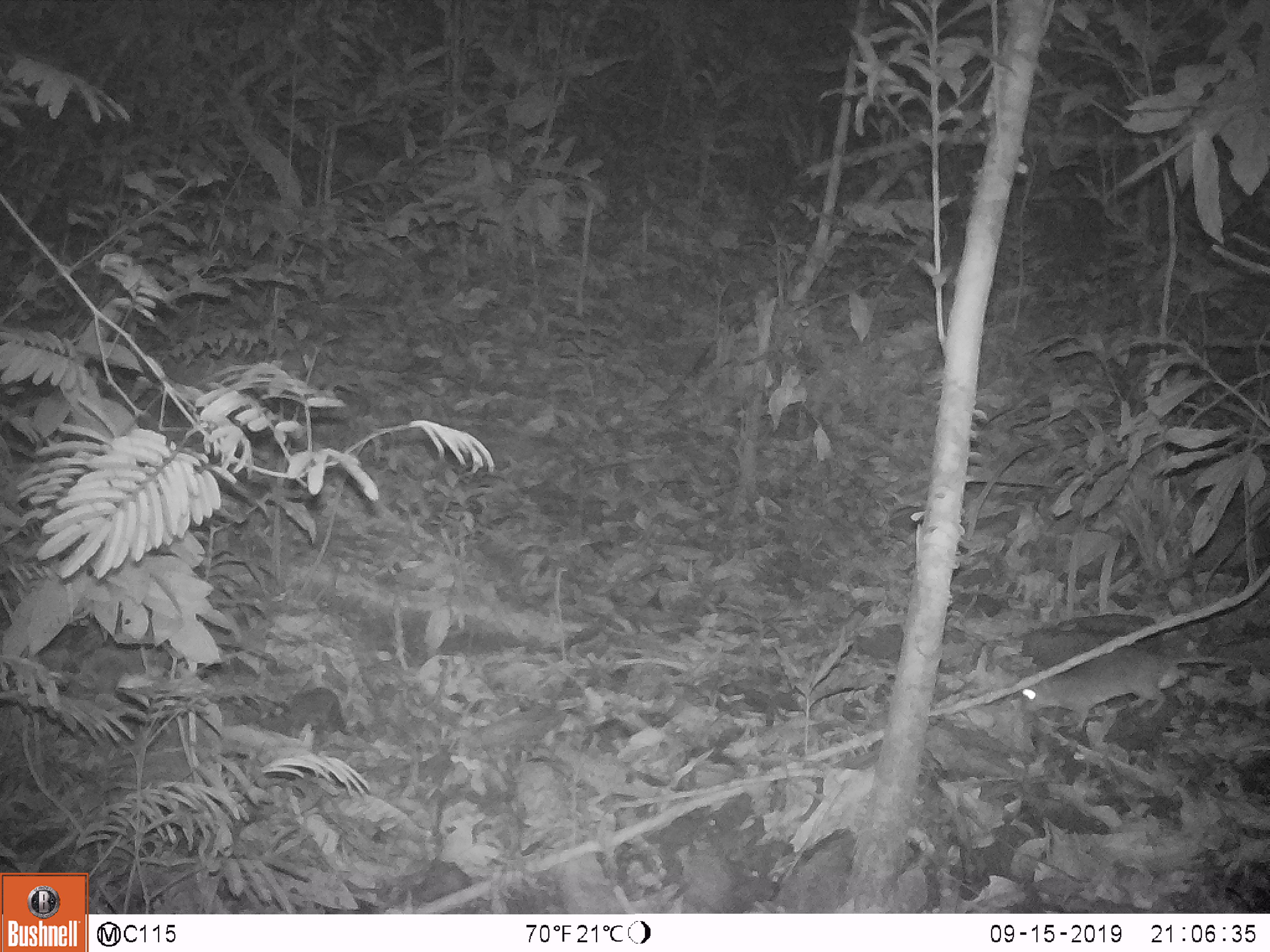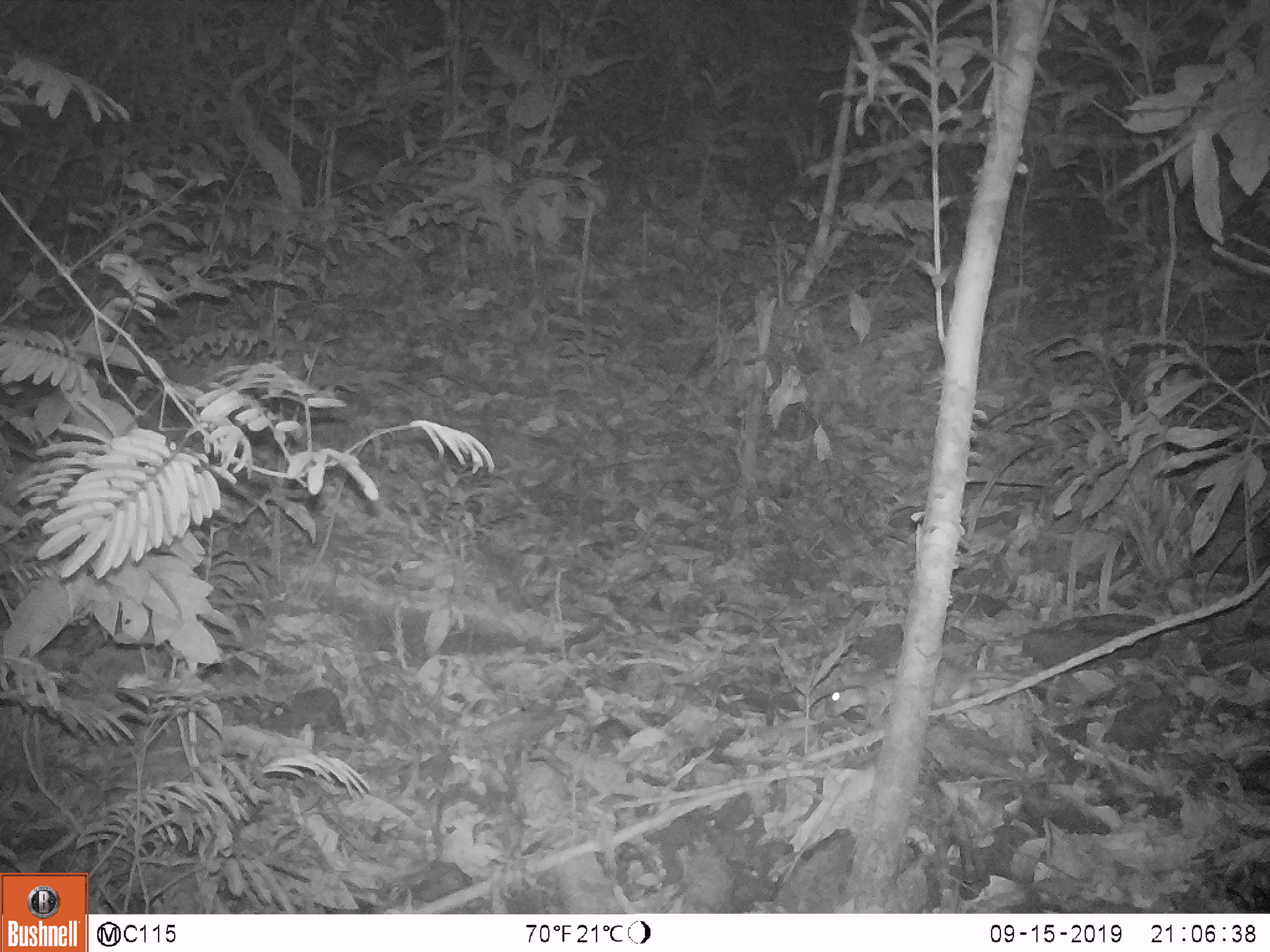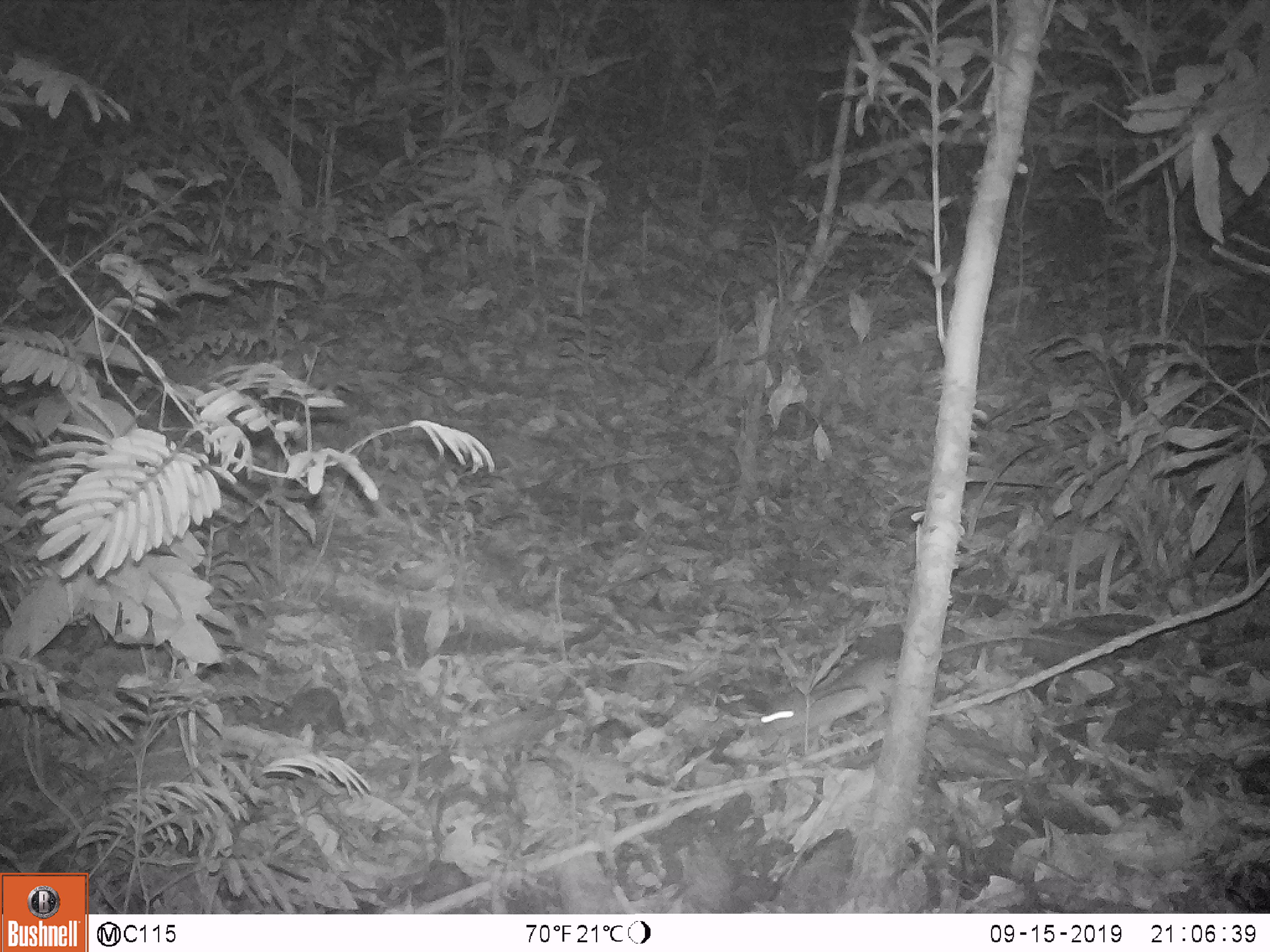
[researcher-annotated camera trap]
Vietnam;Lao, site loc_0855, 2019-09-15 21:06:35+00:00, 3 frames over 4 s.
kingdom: Animalia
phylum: Chordata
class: Mammalia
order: Rodentia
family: Muridae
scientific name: Muridae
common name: old-world mice and rats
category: unidentified murid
Unidentified murid (old-world mice and rats) (Muridae). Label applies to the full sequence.